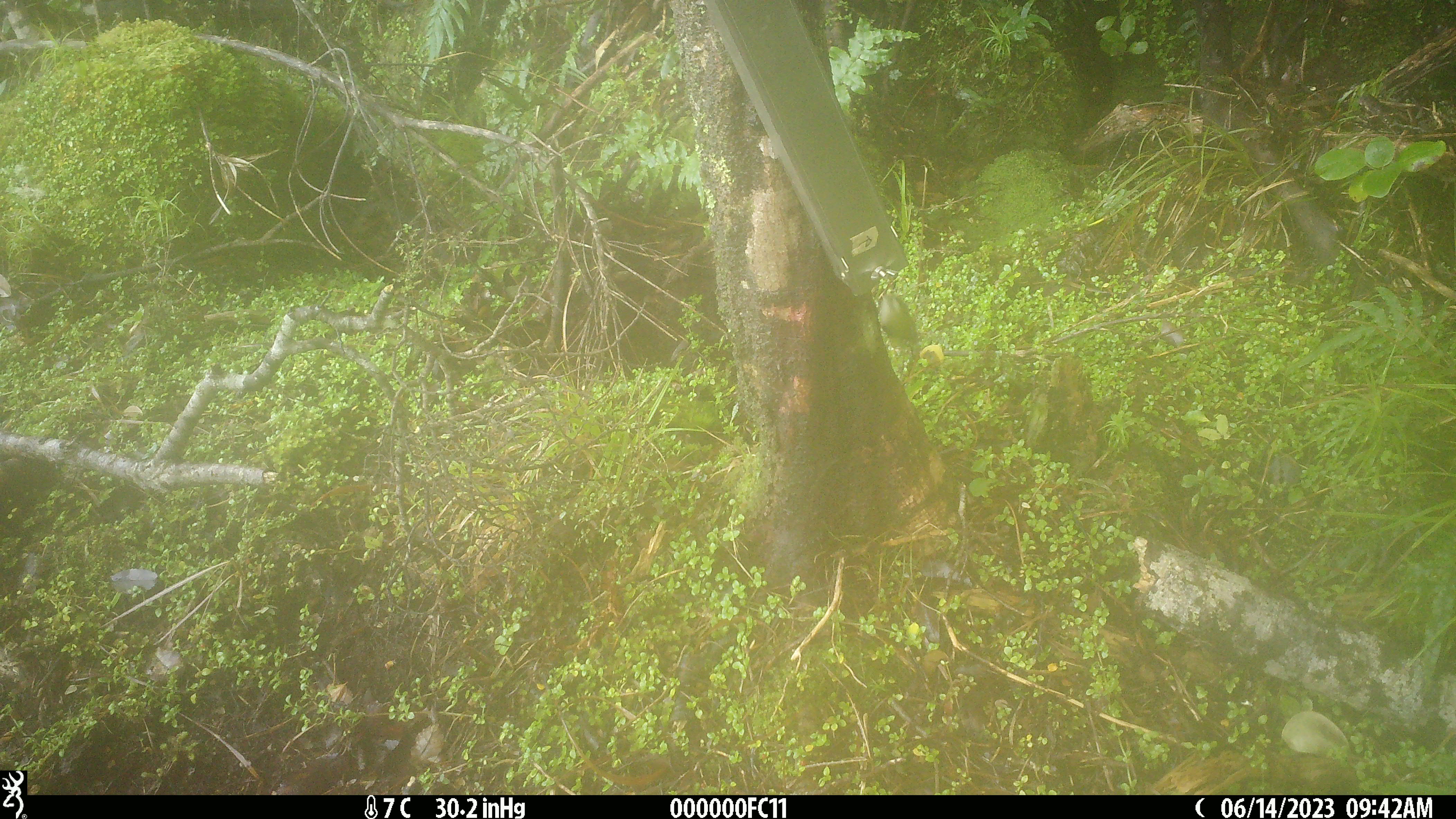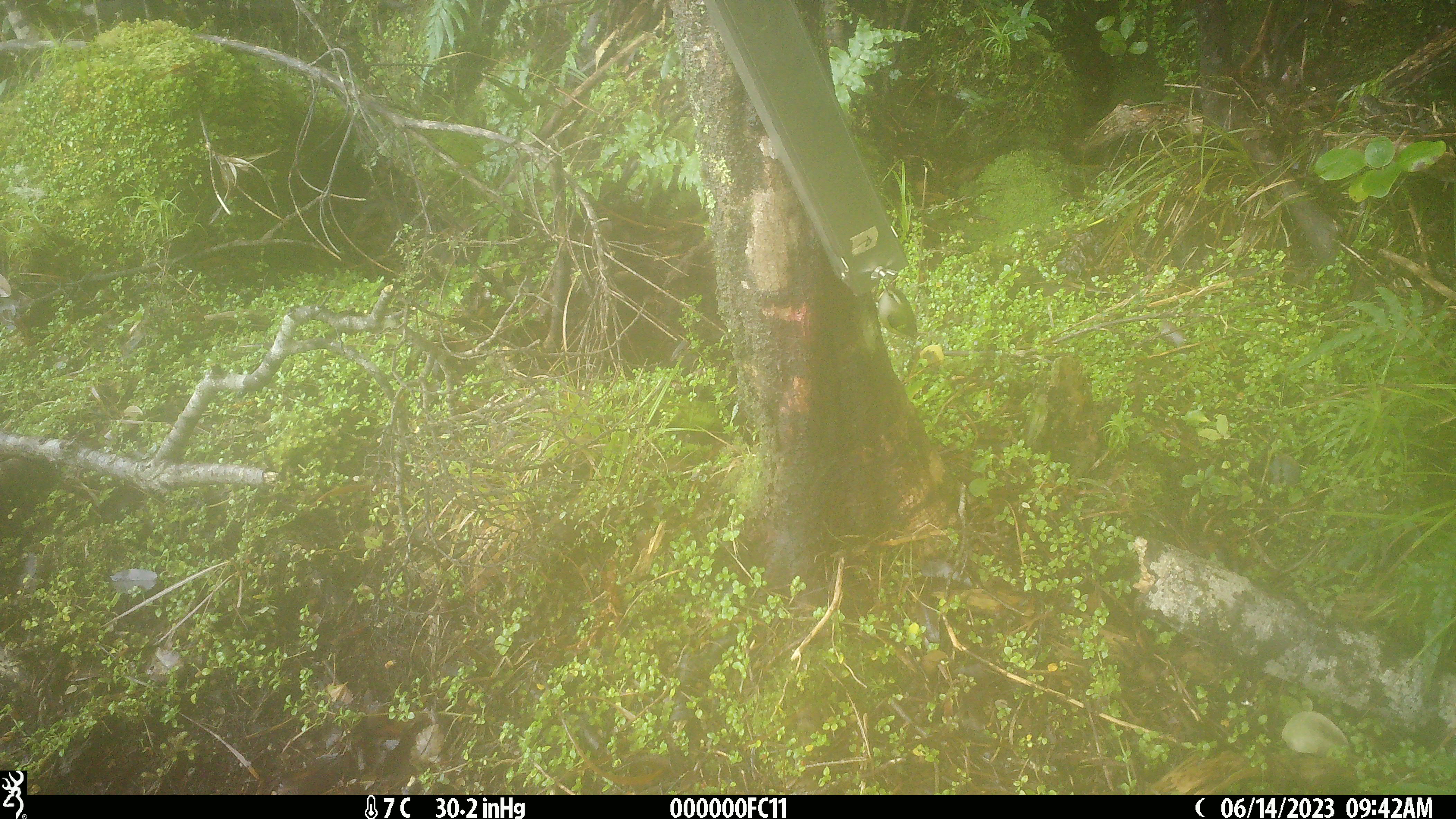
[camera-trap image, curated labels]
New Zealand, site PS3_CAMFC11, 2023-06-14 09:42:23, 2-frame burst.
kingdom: Animalia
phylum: Chordata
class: Aves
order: Passeriformes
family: Acanthisittidae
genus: Acanthisitta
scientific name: Acanthisitta chloris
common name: rifleman